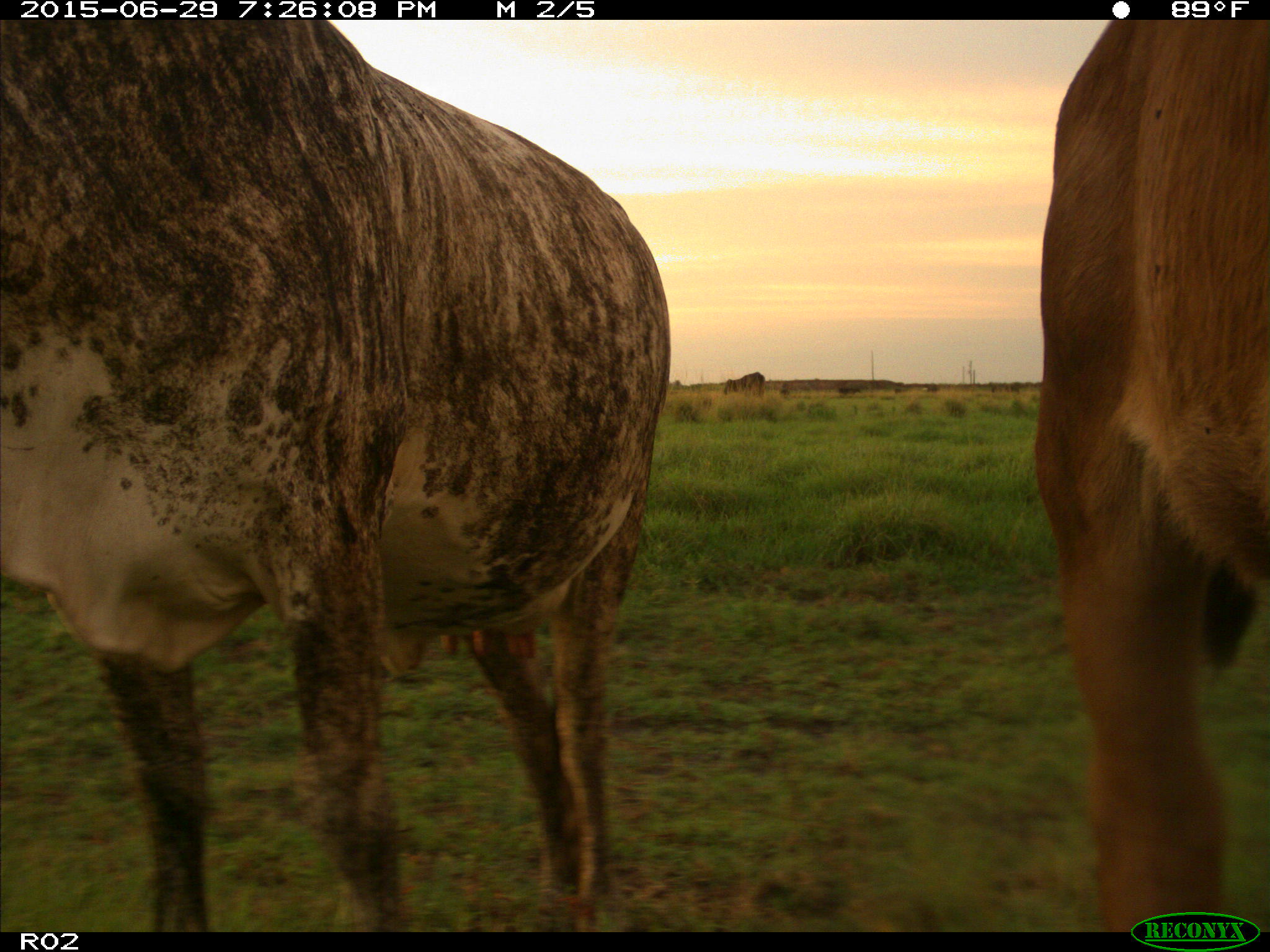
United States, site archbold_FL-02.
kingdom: Animalia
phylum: Chordata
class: Mammalia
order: Artiodactyla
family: Bovidae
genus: Bos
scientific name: Bos taurus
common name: domestic cow